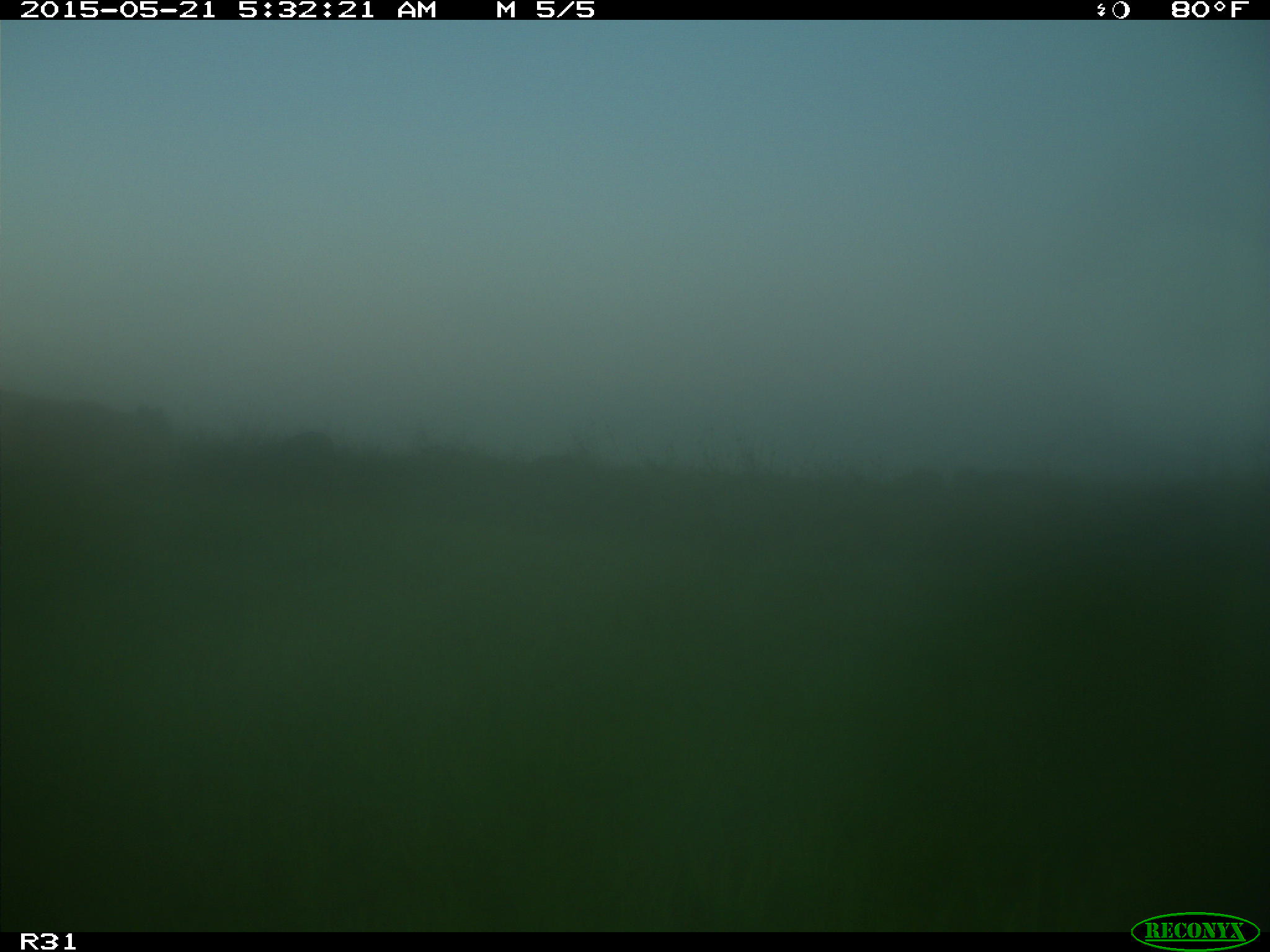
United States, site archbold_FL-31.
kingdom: Animalia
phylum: Chordata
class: Mammalia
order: Artiodactyla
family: Bovidae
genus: Bos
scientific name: Bos taurus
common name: domestic cow